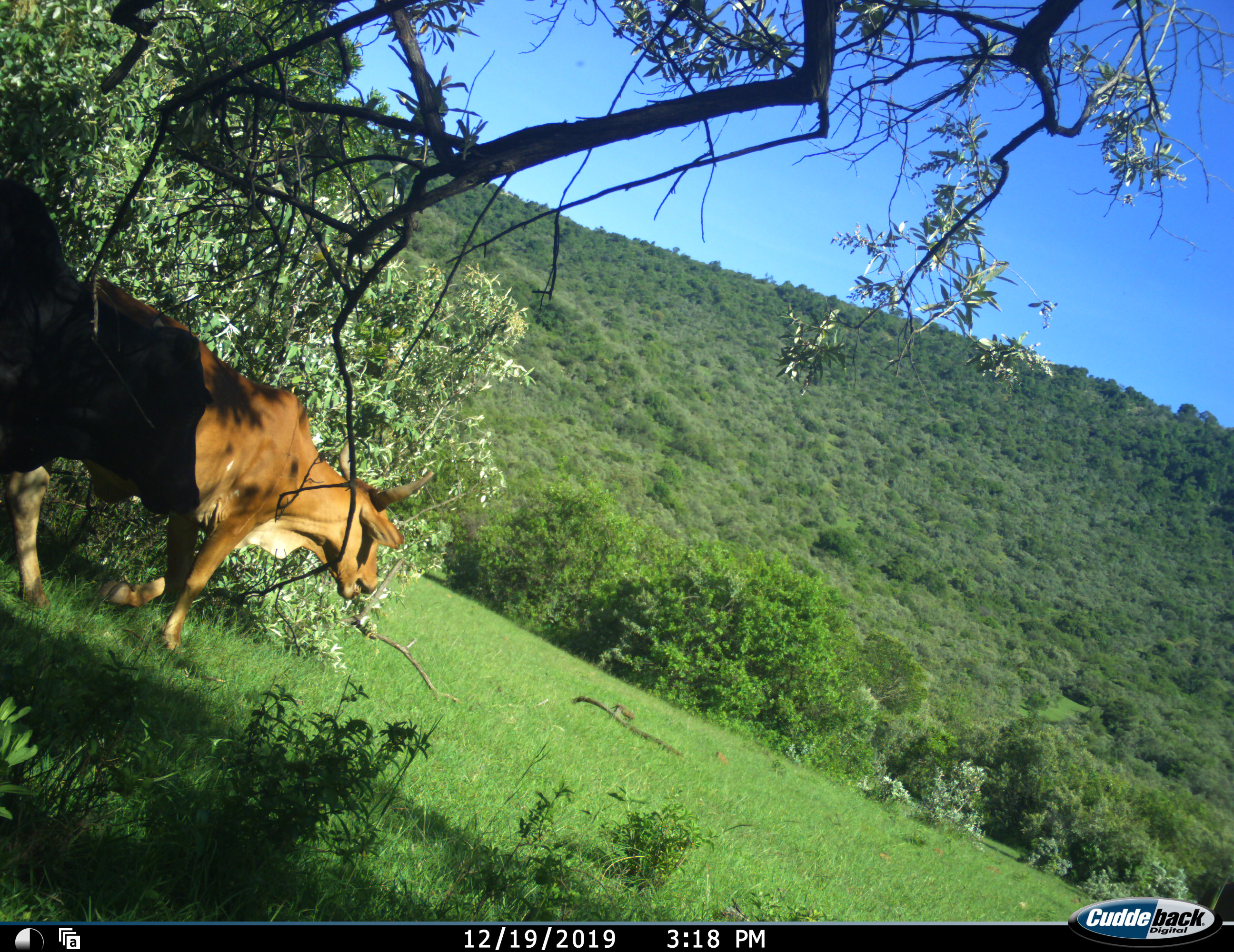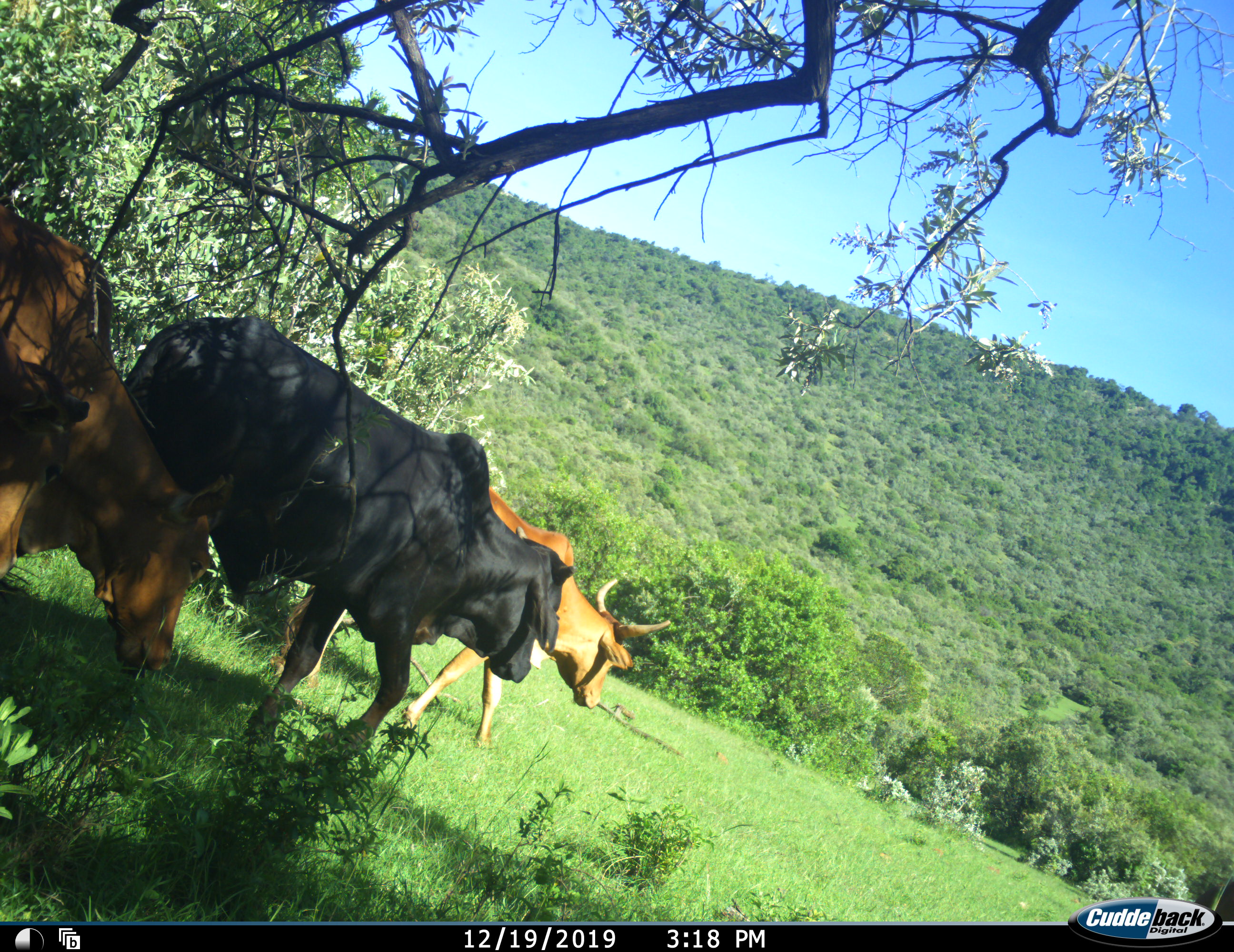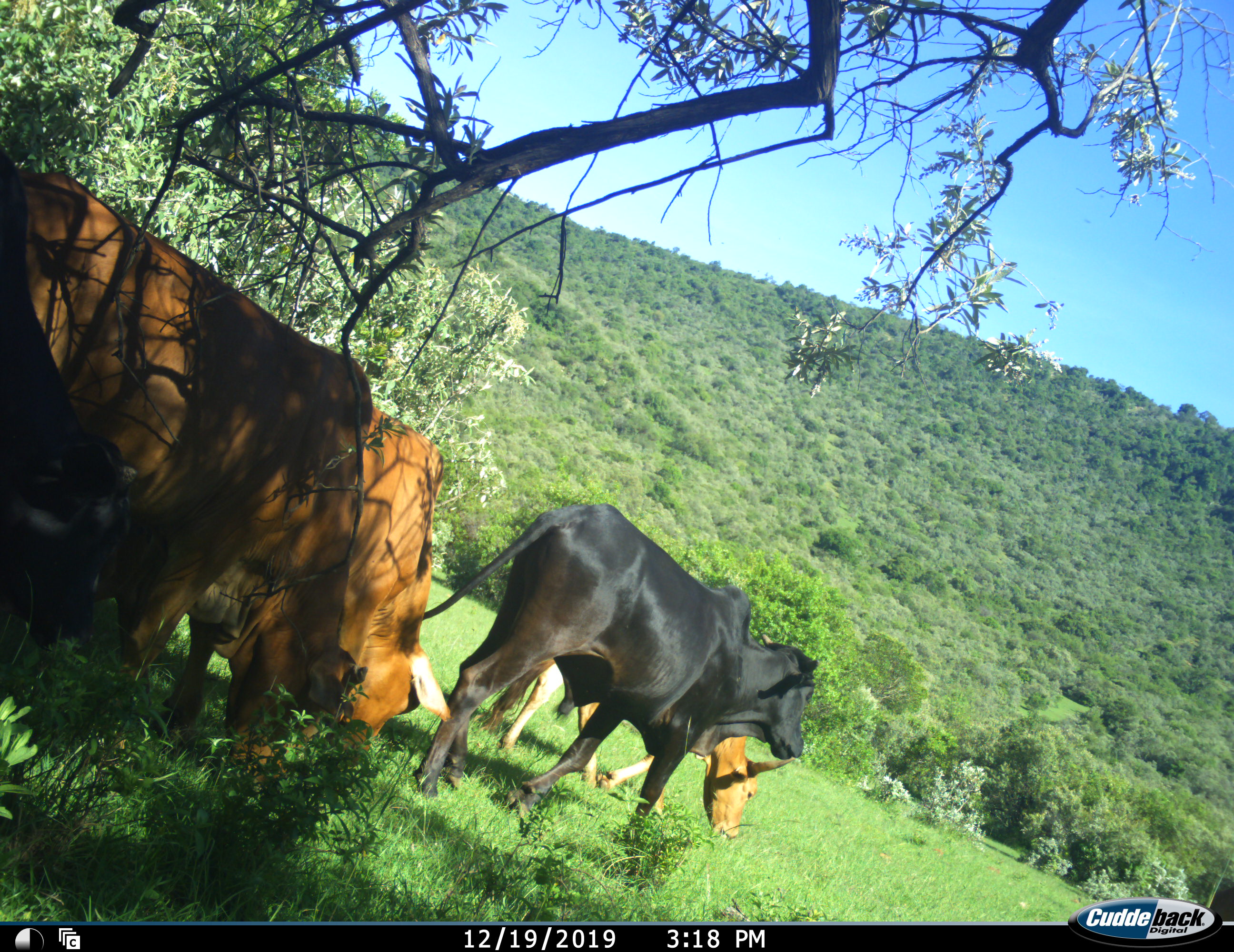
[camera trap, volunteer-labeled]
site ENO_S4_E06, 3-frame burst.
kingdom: Animalia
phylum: Chordata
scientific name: Vertebrata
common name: domestic animal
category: domesticanimal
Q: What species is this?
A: Domesticanimal (domestic animal) (Vertebrata).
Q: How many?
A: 4.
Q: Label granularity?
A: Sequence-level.